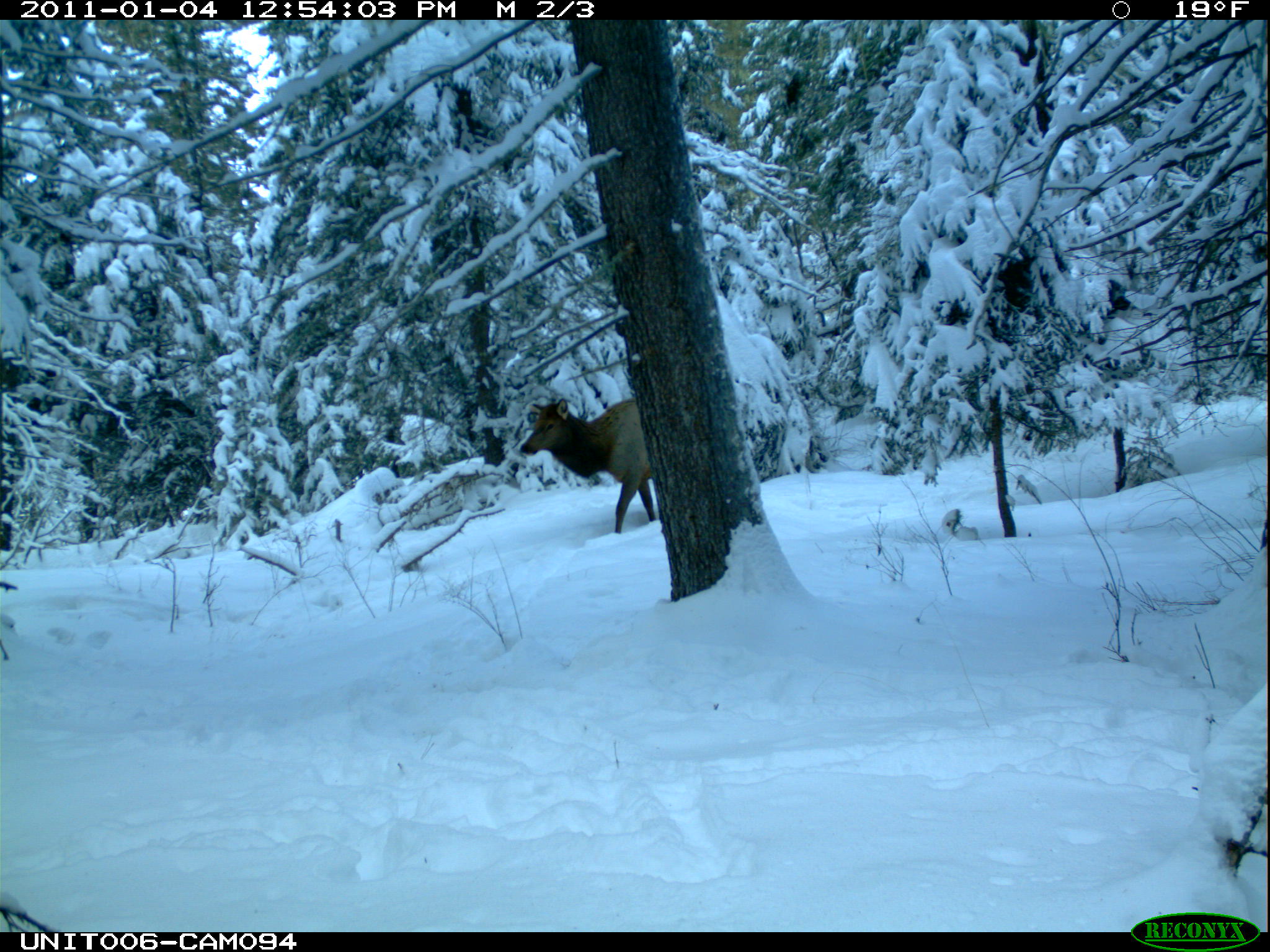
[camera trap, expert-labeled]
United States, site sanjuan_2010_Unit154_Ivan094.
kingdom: Animalia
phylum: Chordata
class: Mammalia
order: Artiodactyla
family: Cervidae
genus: Cervus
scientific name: Cervus elaphus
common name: red deer